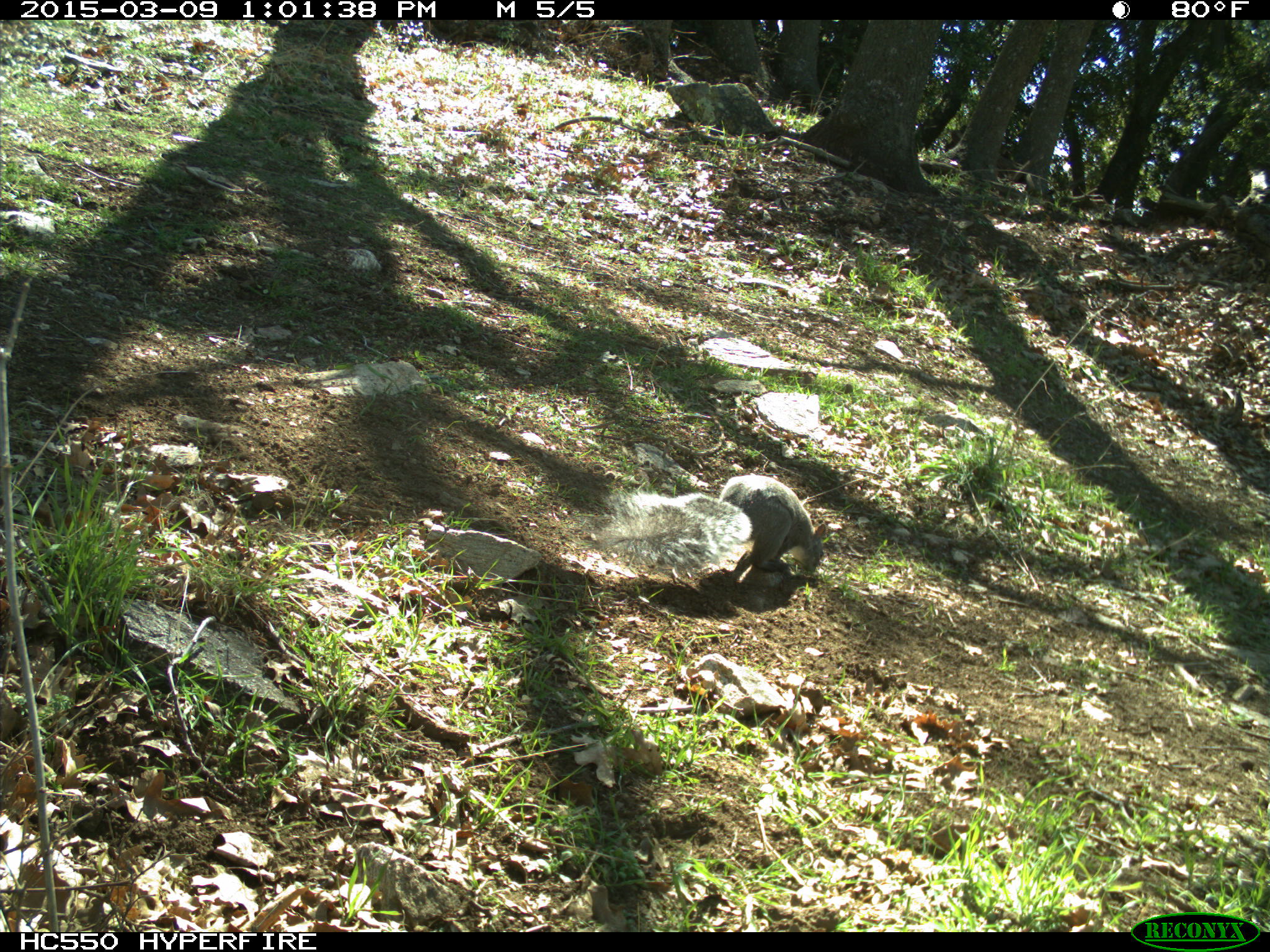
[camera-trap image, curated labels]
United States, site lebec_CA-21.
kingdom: Animalia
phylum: Chordata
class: Mammalia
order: Rodentia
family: Sciuridae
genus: Sciurus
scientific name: Sciurus carolinensis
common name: eastern gray squirrel